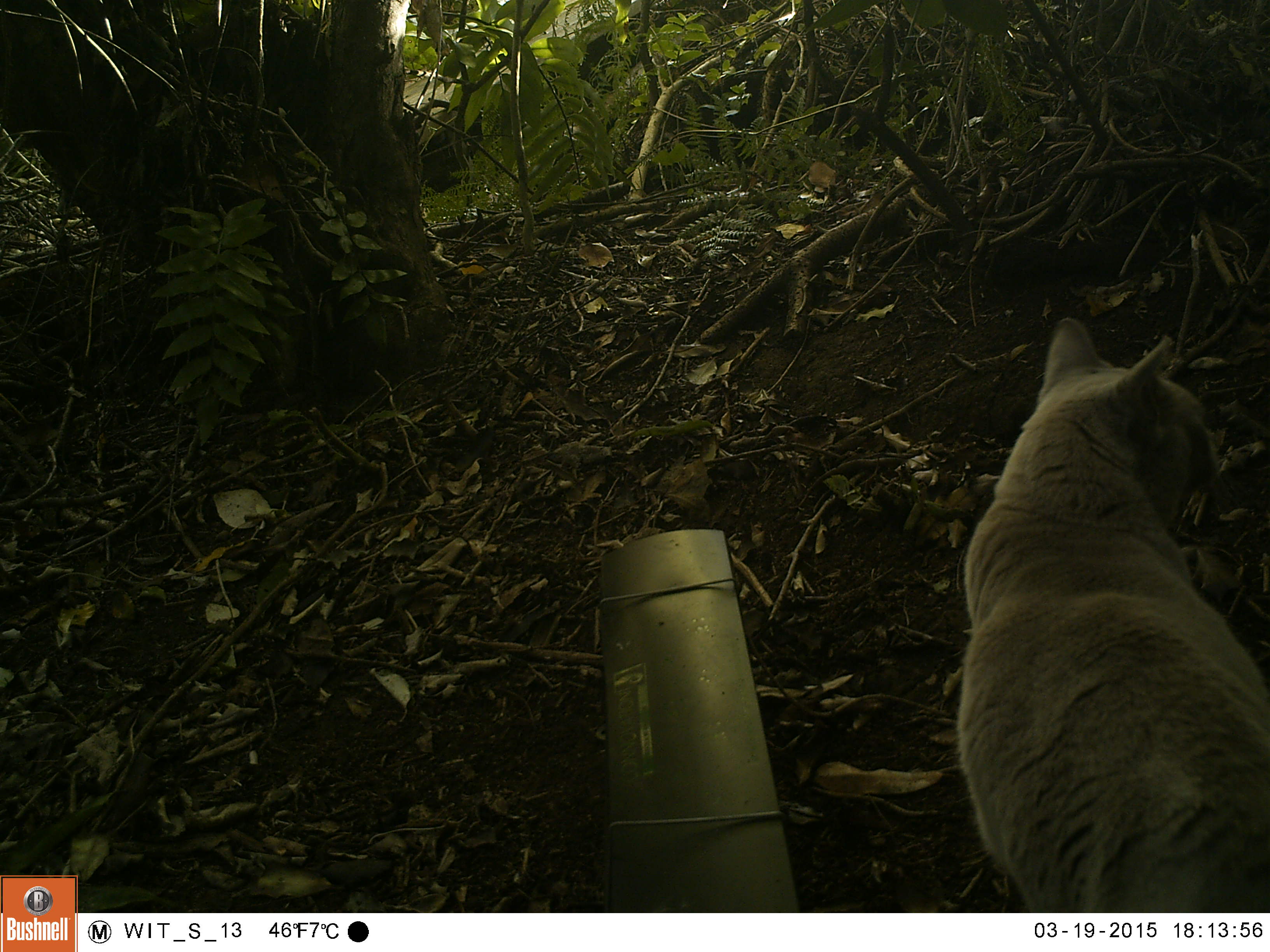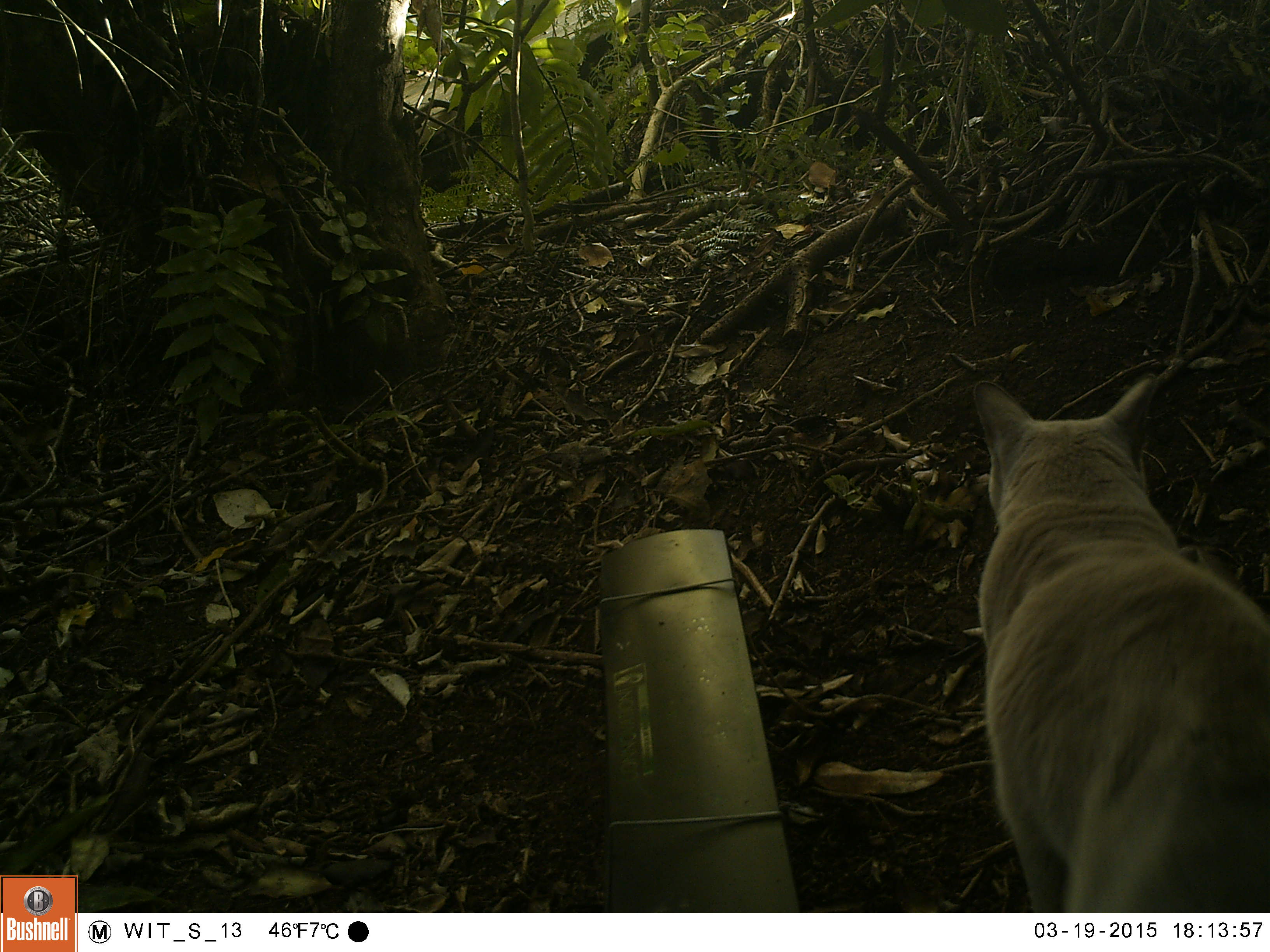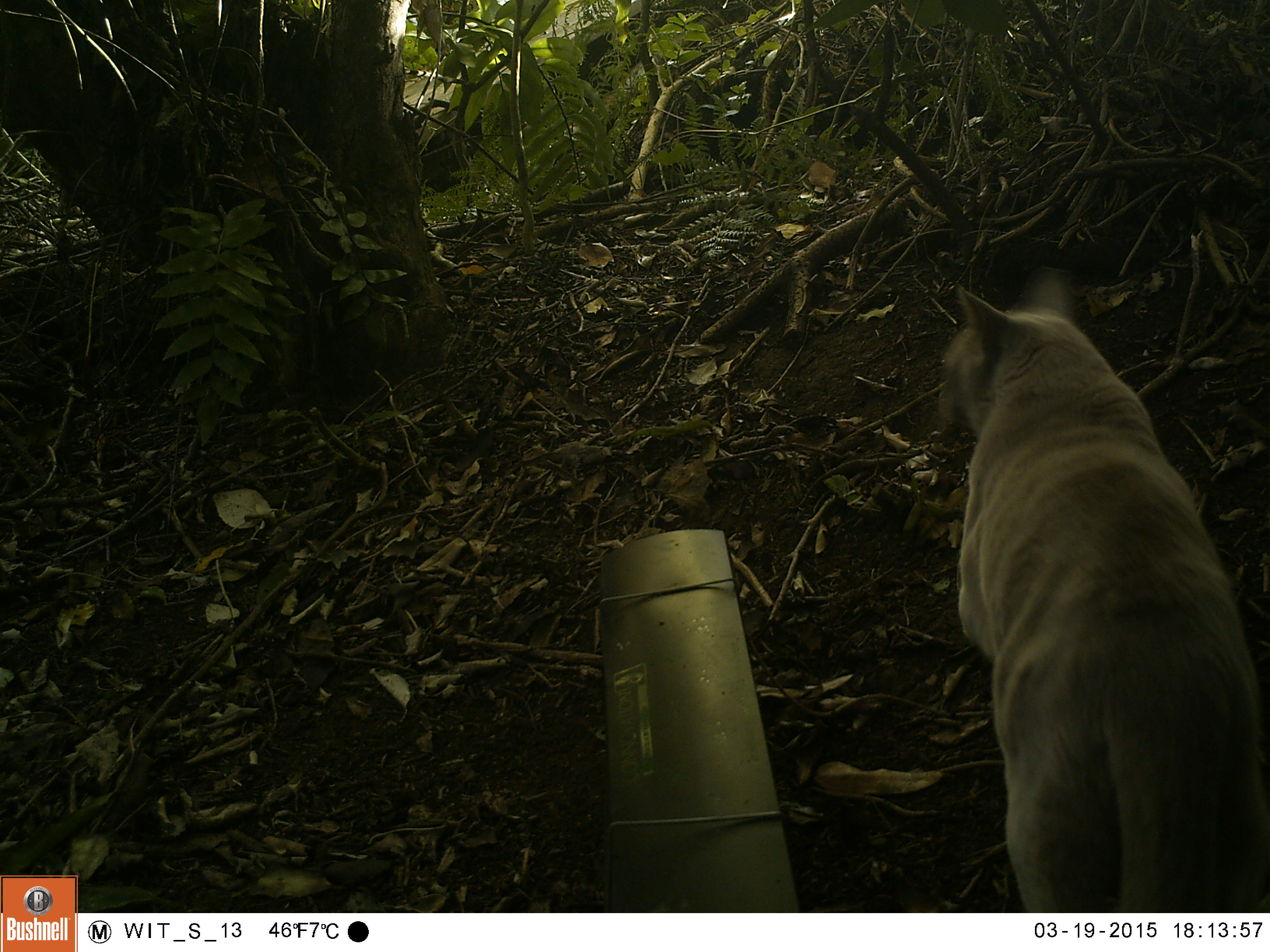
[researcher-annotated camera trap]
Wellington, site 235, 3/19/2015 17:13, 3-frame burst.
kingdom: Animalia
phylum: Chordata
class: Mammalia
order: Carnivora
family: Felidae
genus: Felis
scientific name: Felis catus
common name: cat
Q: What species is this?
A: Cat (Felis catus).